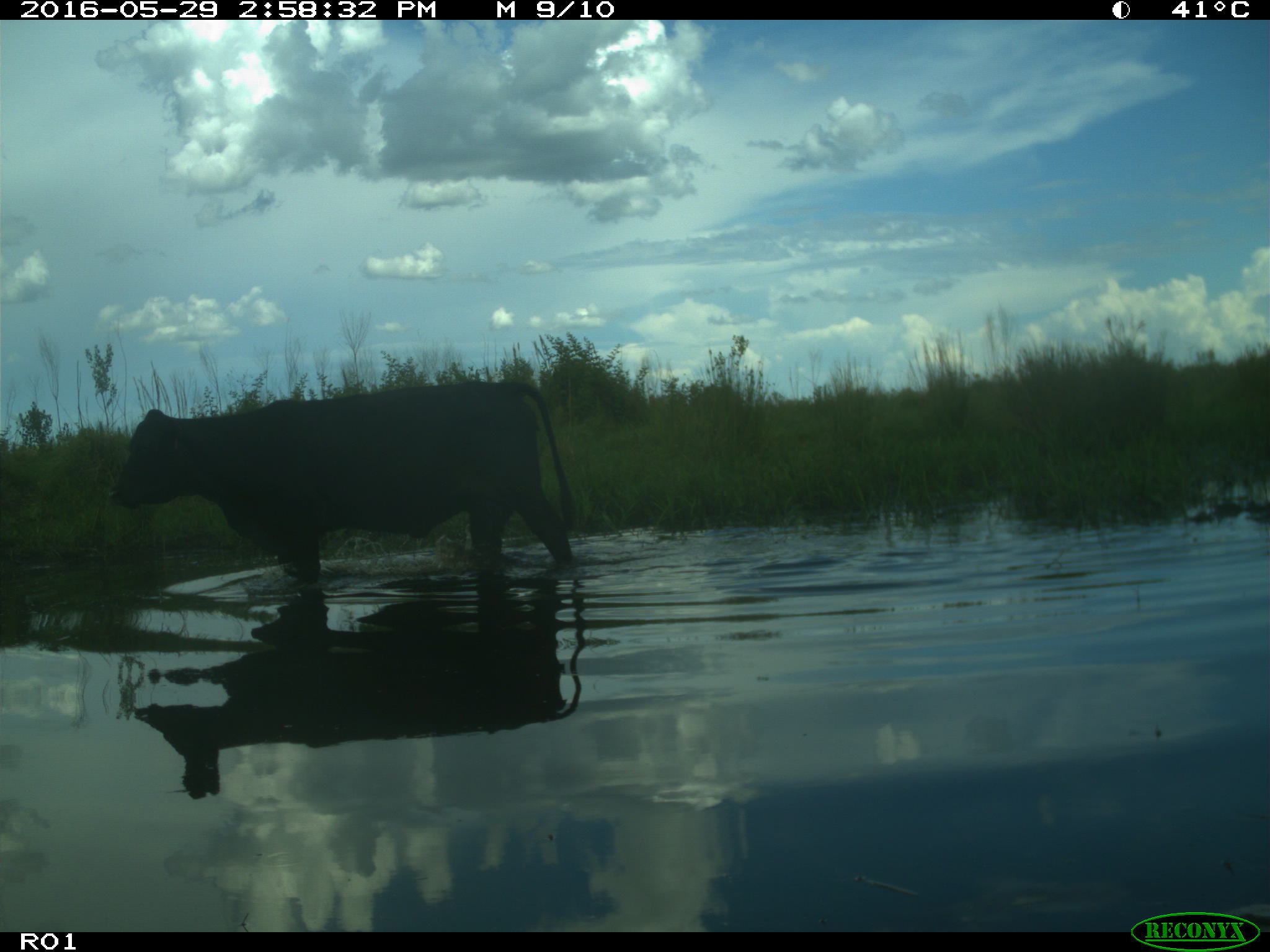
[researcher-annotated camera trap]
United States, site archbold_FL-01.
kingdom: Animalia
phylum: Chordata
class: Mammalia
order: Artiodactyla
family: Bovidae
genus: Bos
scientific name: Bos taurus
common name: domestic cow